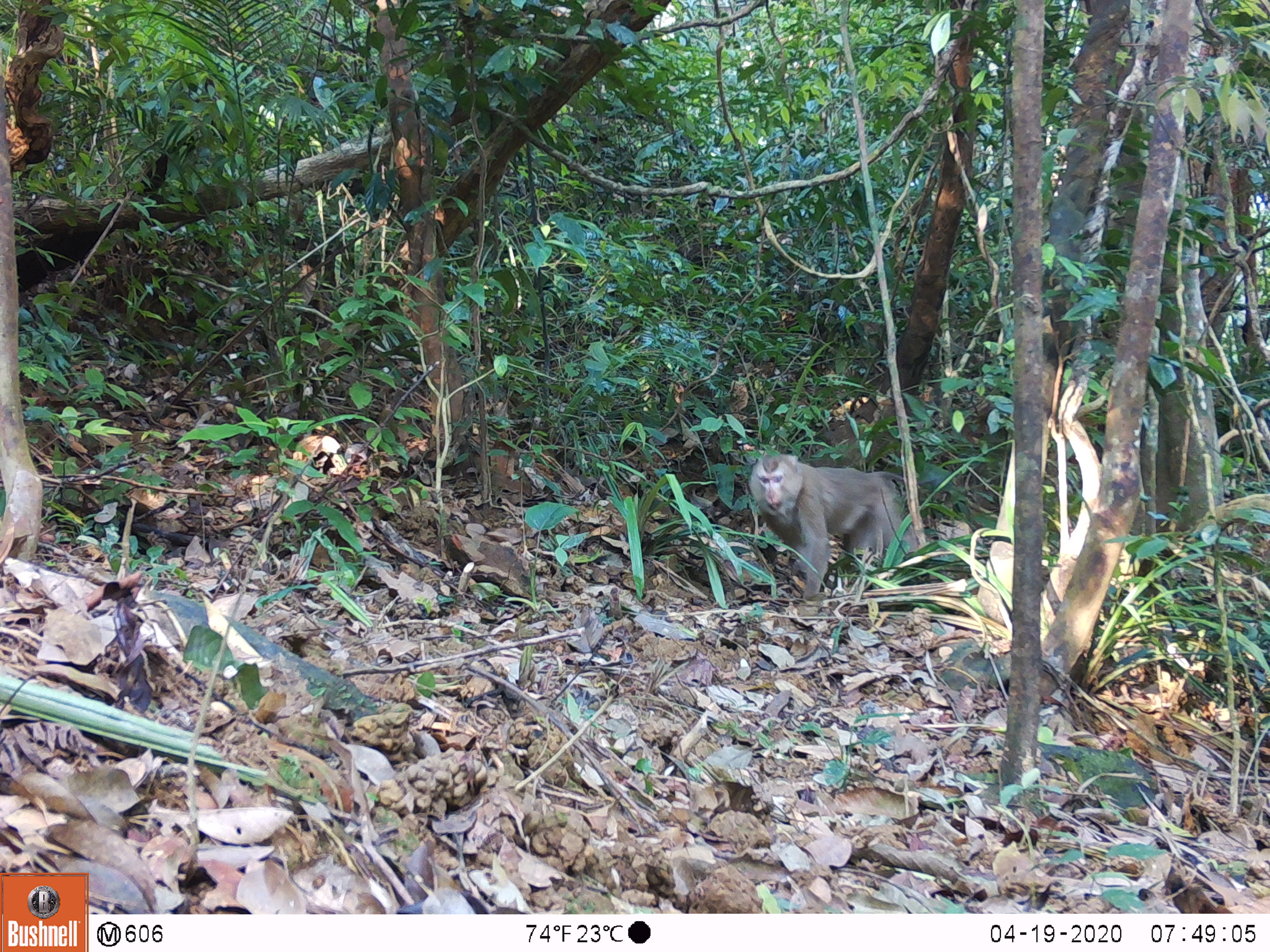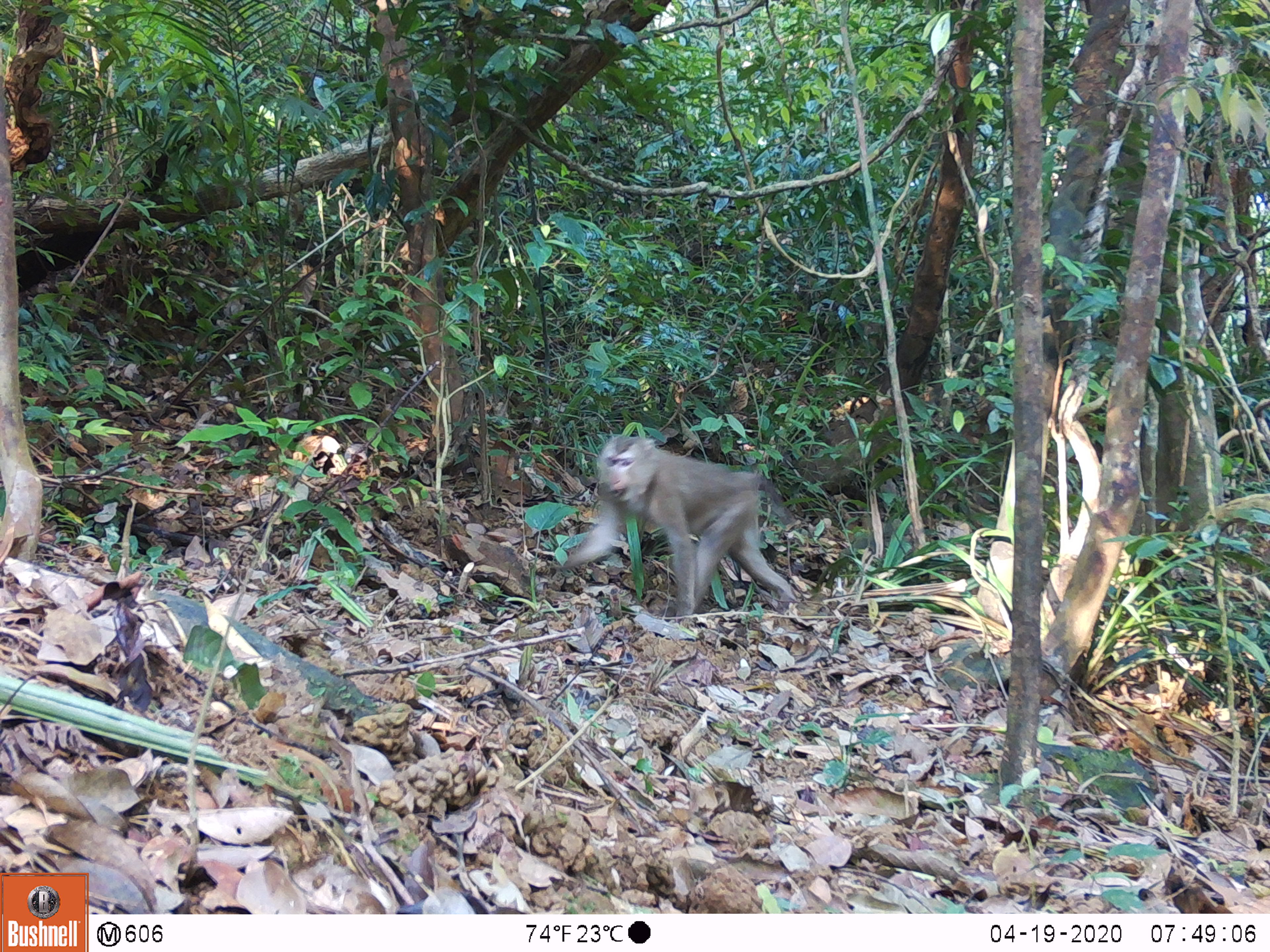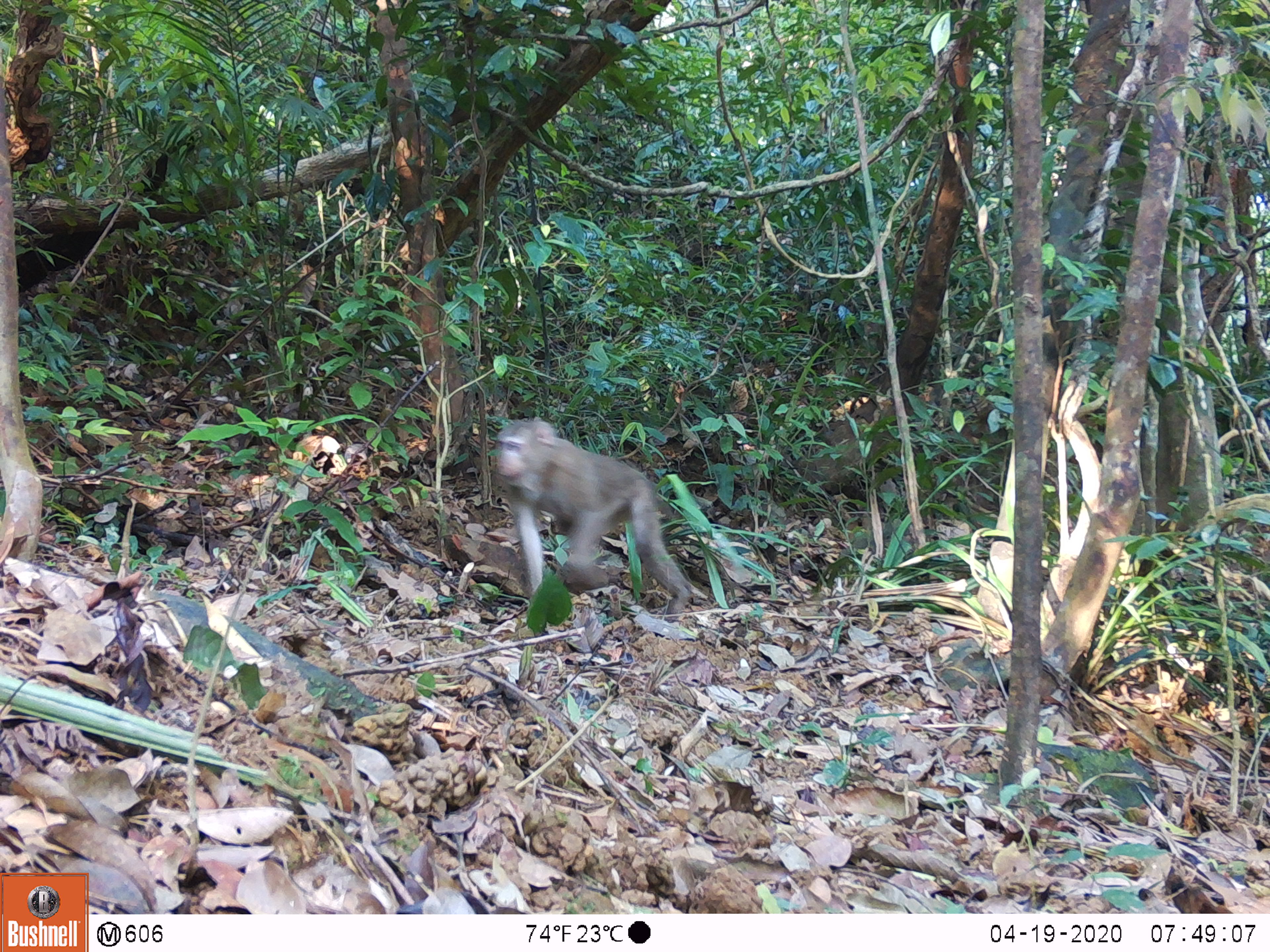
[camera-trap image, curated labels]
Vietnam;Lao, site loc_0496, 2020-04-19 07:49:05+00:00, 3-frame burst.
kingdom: Animalia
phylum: Chordata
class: Mammalia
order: Primates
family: Cercopithecidae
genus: Macaca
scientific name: Macaca nemestrina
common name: pig-tailed macaque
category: pig tailed macaque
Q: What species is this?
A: Pig tailed macaque (pig-tailed macaque) (Macaca nemestrina).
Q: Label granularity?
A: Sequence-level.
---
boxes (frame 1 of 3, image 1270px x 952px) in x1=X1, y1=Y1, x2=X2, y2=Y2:
pig tailed macaque: x1=748, y1=454, x2=917, y2=598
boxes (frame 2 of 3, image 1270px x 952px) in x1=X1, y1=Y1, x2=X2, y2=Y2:
pig tailed macaque: x1=549, y1=434, x2=798, y2=623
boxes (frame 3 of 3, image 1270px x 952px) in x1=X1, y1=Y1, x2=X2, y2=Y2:
pig tailed macaque: x1=493, y1=415, x2=694, y2=622